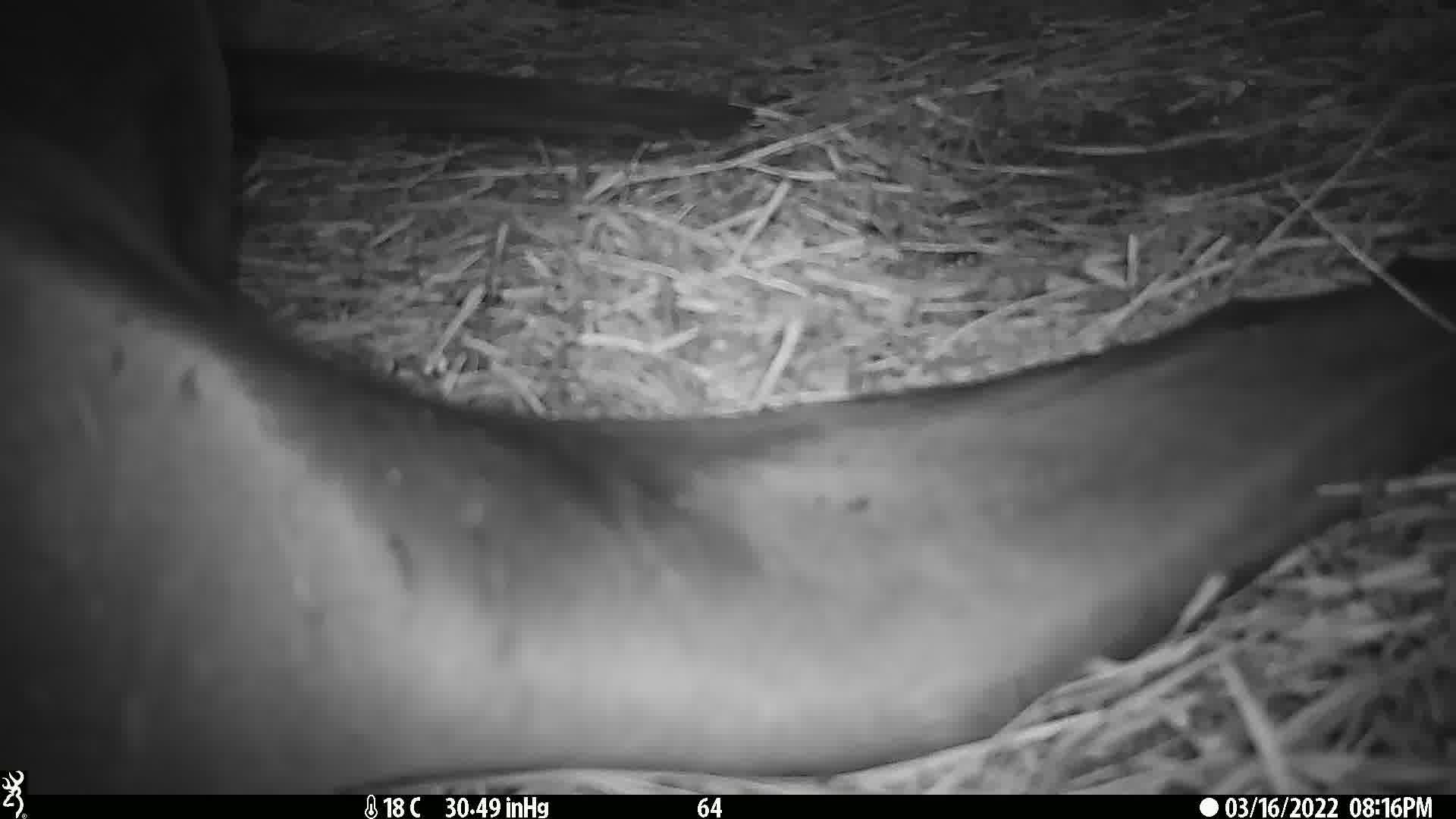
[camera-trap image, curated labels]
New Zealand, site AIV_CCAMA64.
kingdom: Animalia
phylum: Chordata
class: Mammalia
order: Carnivora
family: Otariidae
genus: Phocarctos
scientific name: Phocarctos hookeri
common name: new zealand sea lion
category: sealion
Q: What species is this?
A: Sealion (new zealand sea lion) (Phocarctos hookeri).